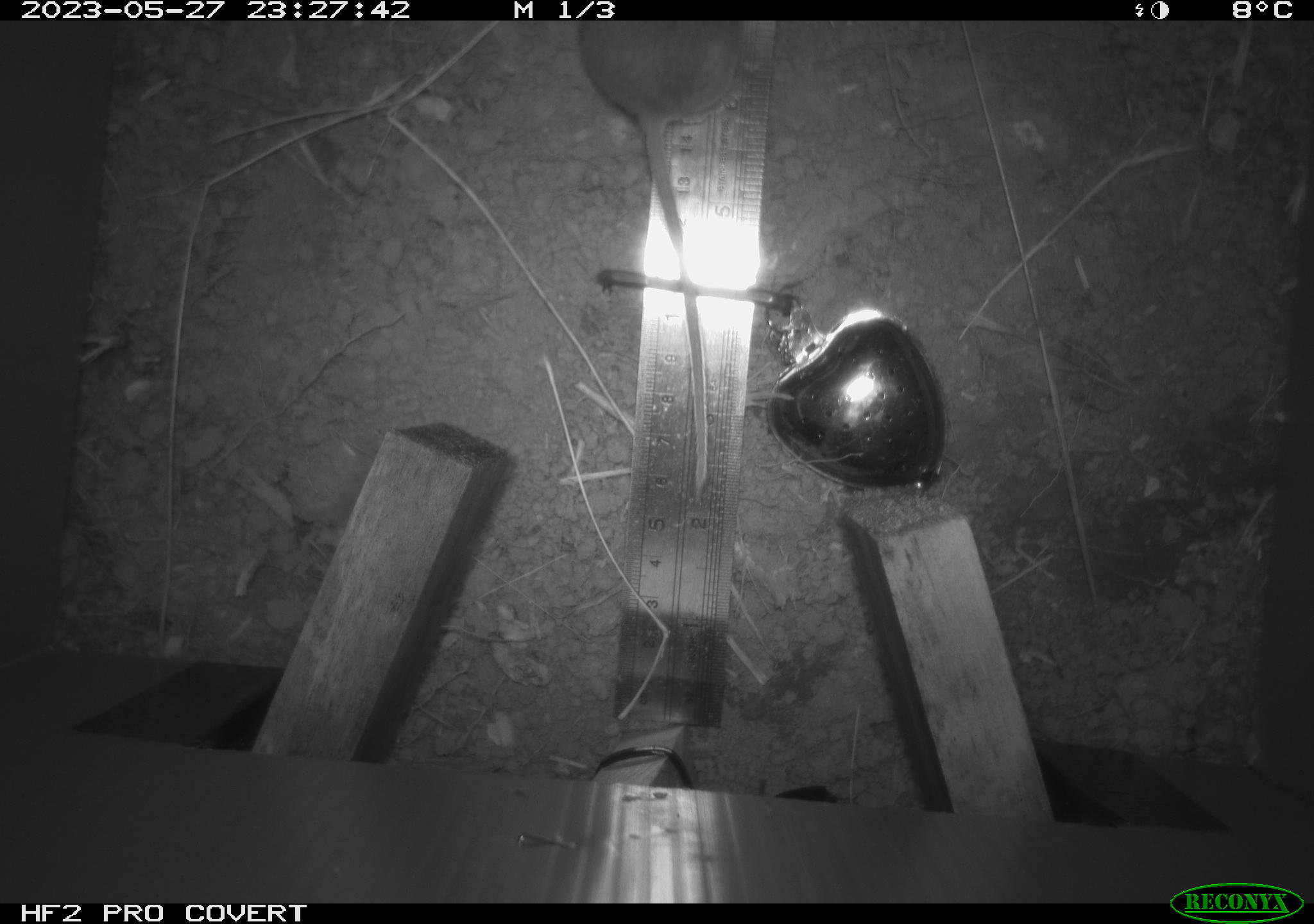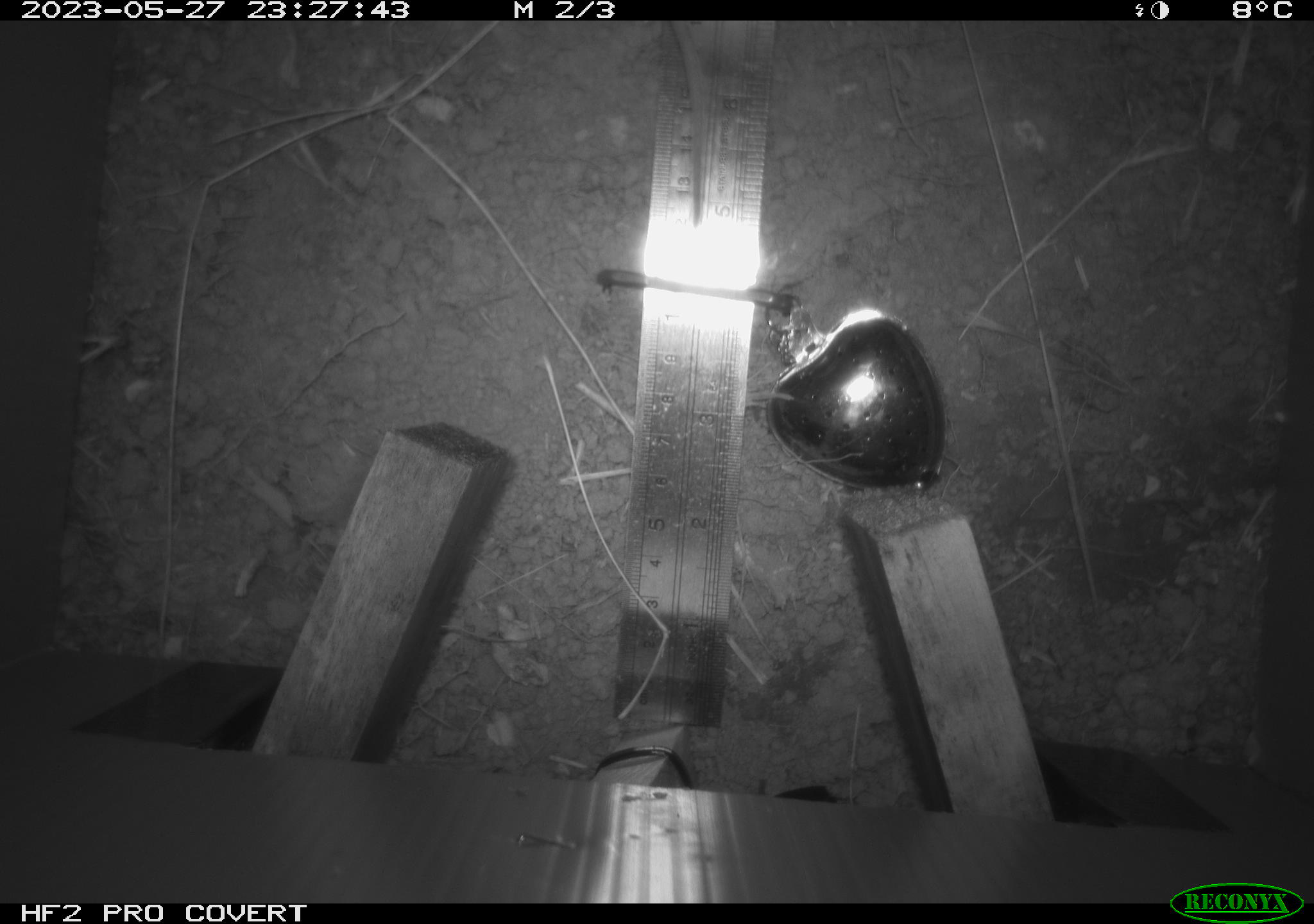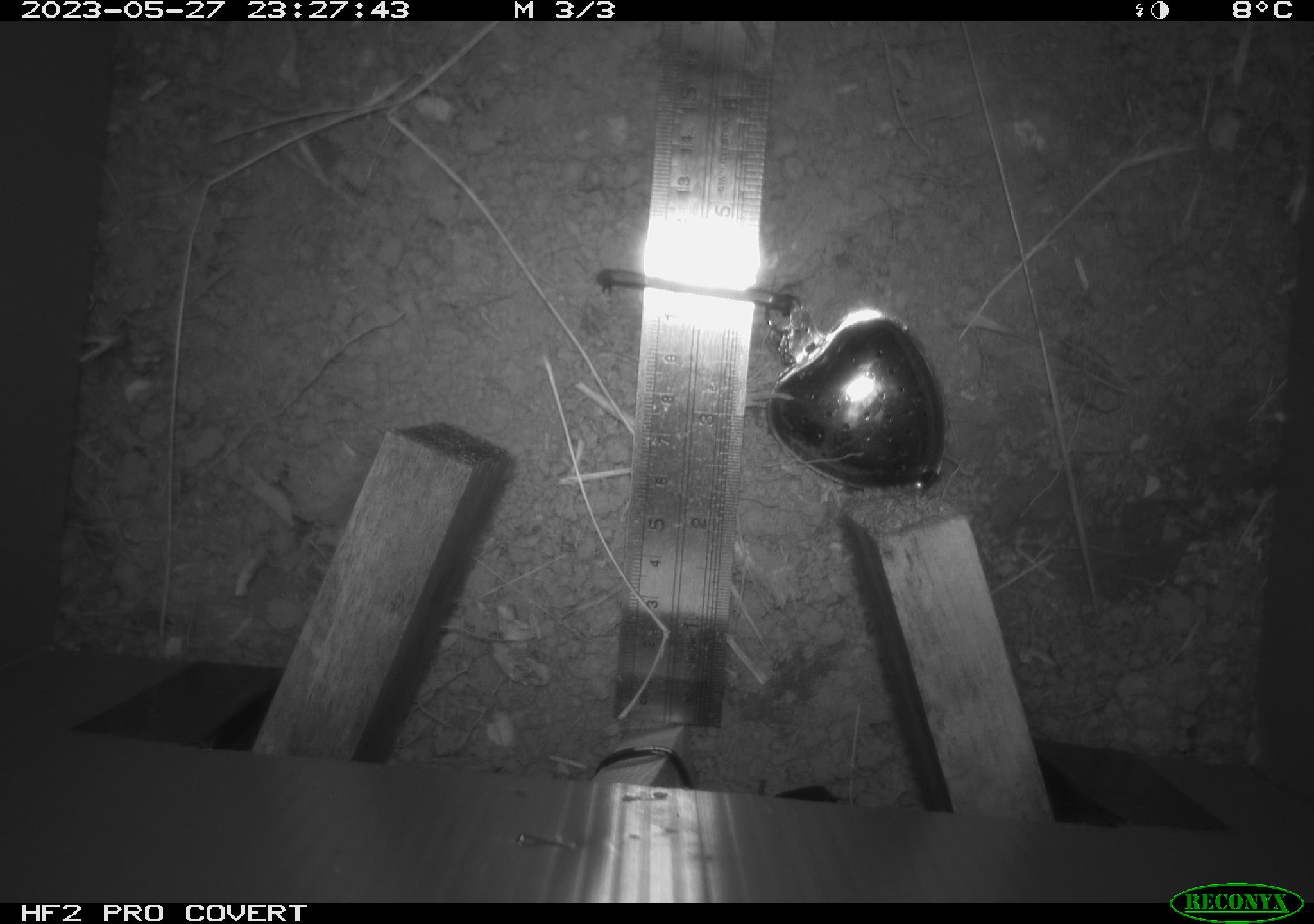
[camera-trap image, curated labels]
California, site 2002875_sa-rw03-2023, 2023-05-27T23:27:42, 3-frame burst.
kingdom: Animalia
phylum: Chordata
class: Mammalia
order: Rodentia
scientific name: Rodentia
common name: mouse species